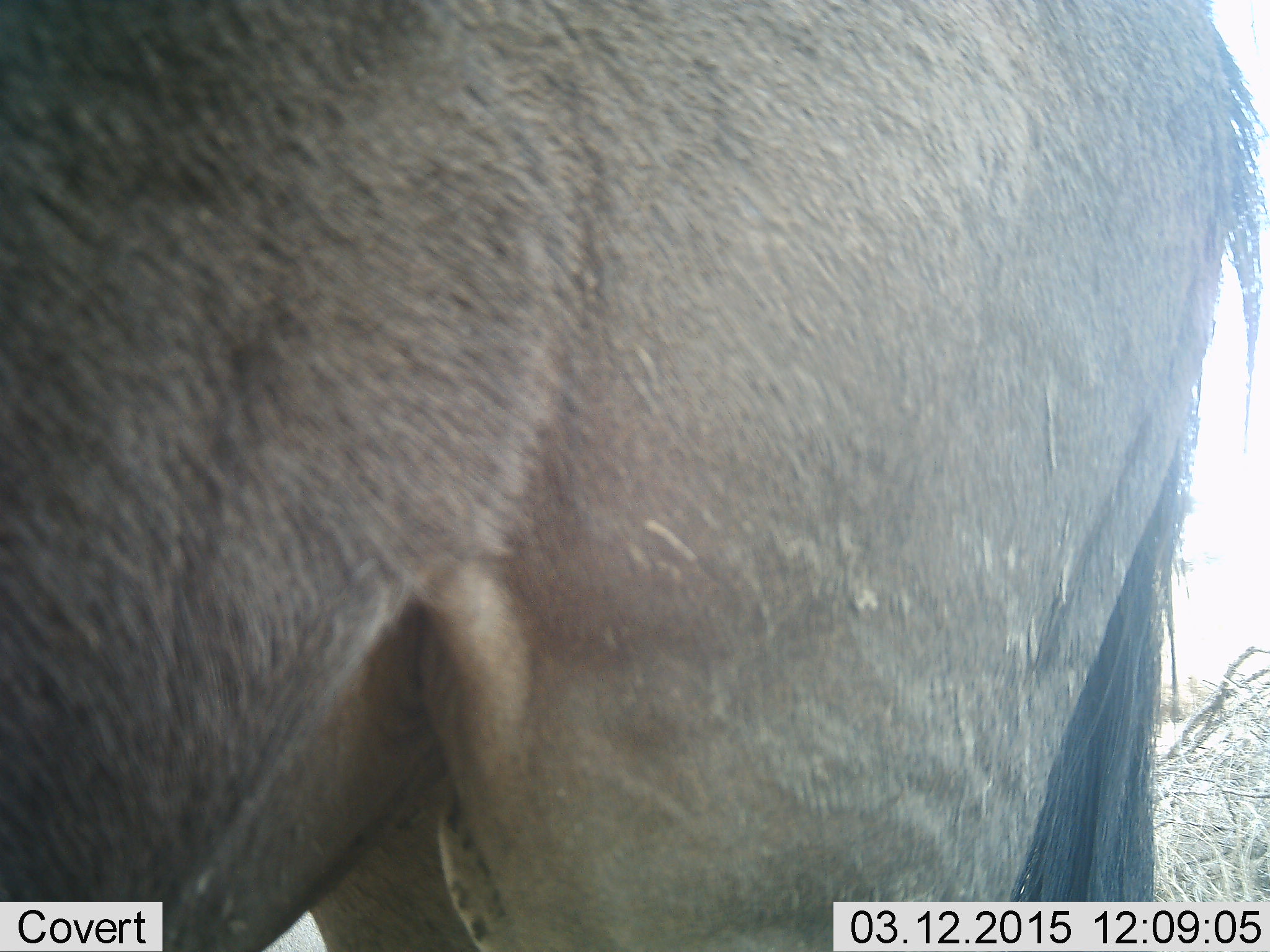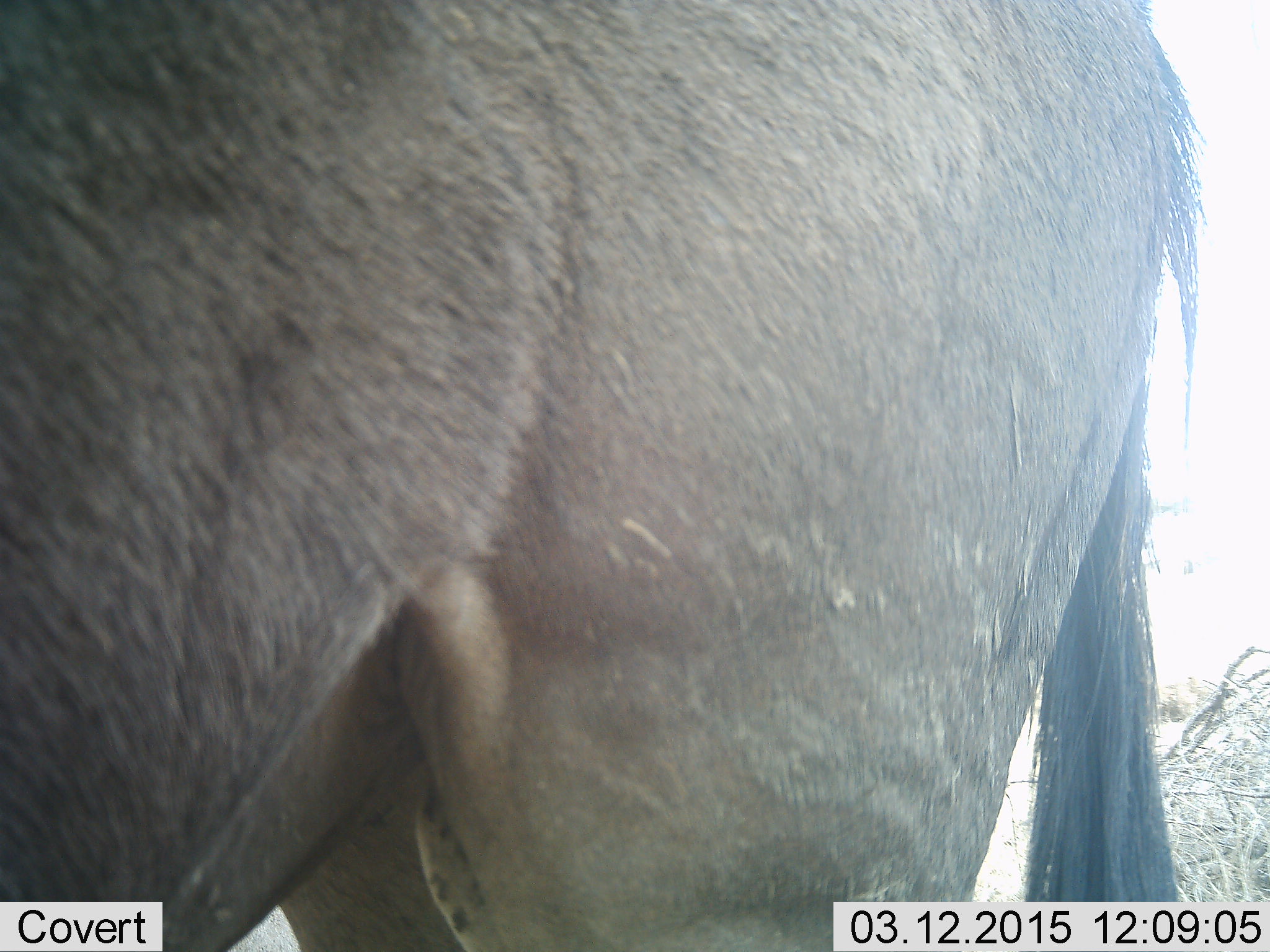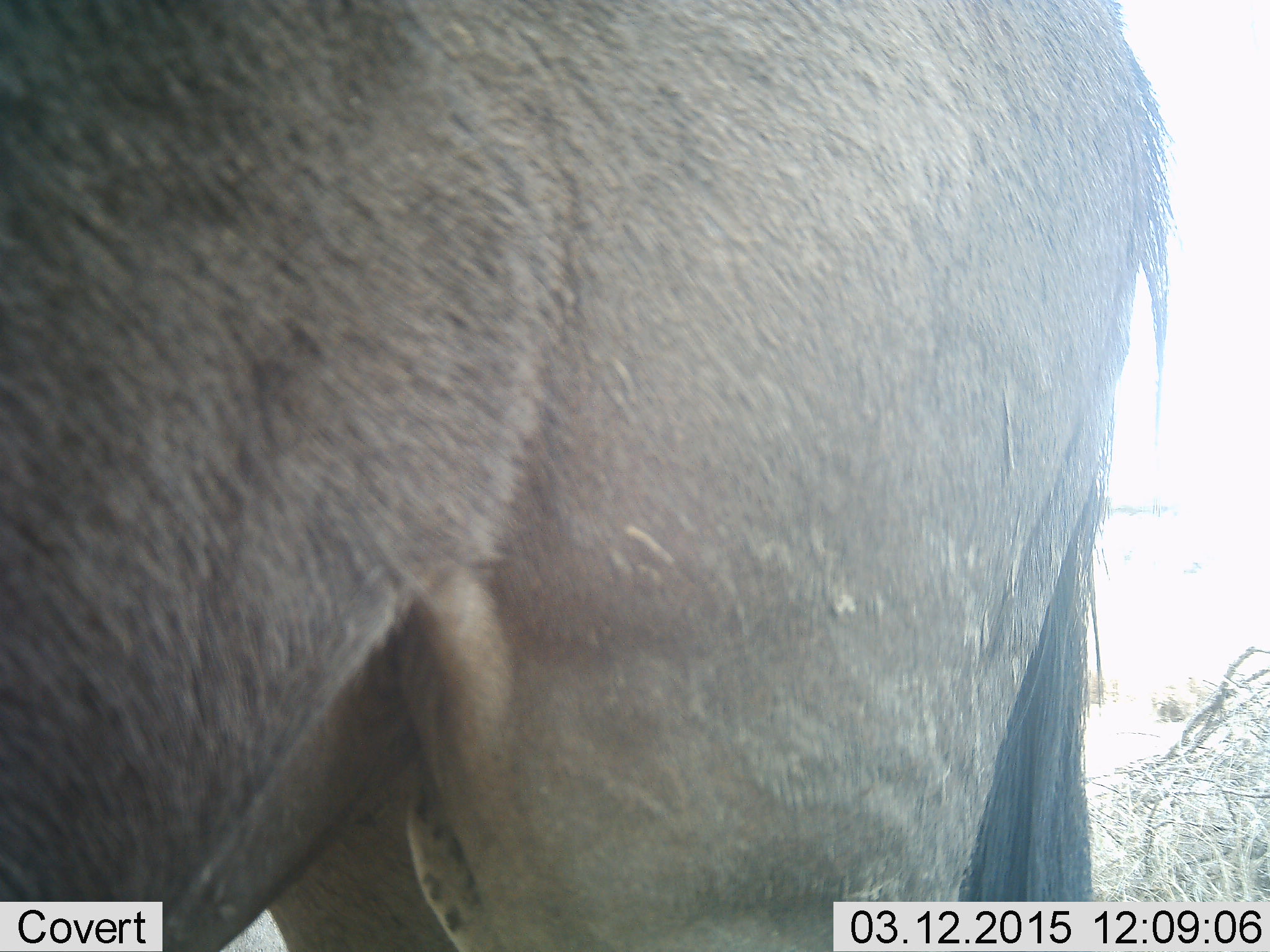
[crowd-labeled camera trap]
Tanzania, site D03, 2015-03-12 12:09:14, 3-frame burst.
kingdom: Animalia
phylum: Chordata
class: Mammalia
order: Artiodactyla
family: Bovidae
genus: Connochaetes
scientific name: Connochaetes taurinus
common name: blue wildebeest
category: wildebeest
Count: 1.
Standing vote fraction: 100%.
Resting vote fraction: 0%.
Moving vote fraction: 0%.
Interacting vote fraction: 0%.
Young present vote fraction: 0%.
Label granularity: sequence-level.